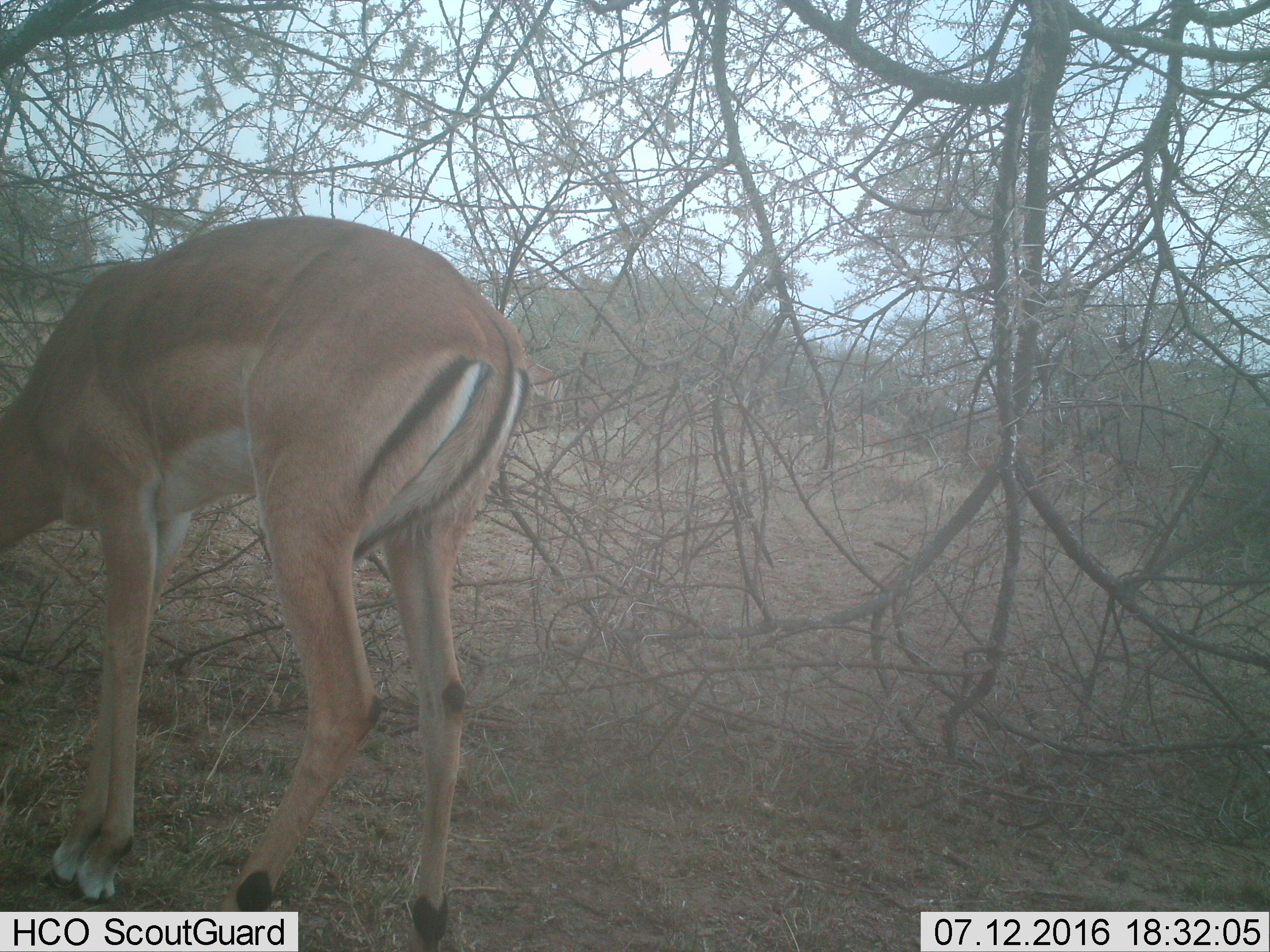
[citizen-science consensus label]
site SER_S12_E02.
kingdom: Animalia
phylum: Chordata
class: Mammalia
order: Artiodactyla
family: Bovidae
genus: Aepyceros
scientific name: Aepyceros melampus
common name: impala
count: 1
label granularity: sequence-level